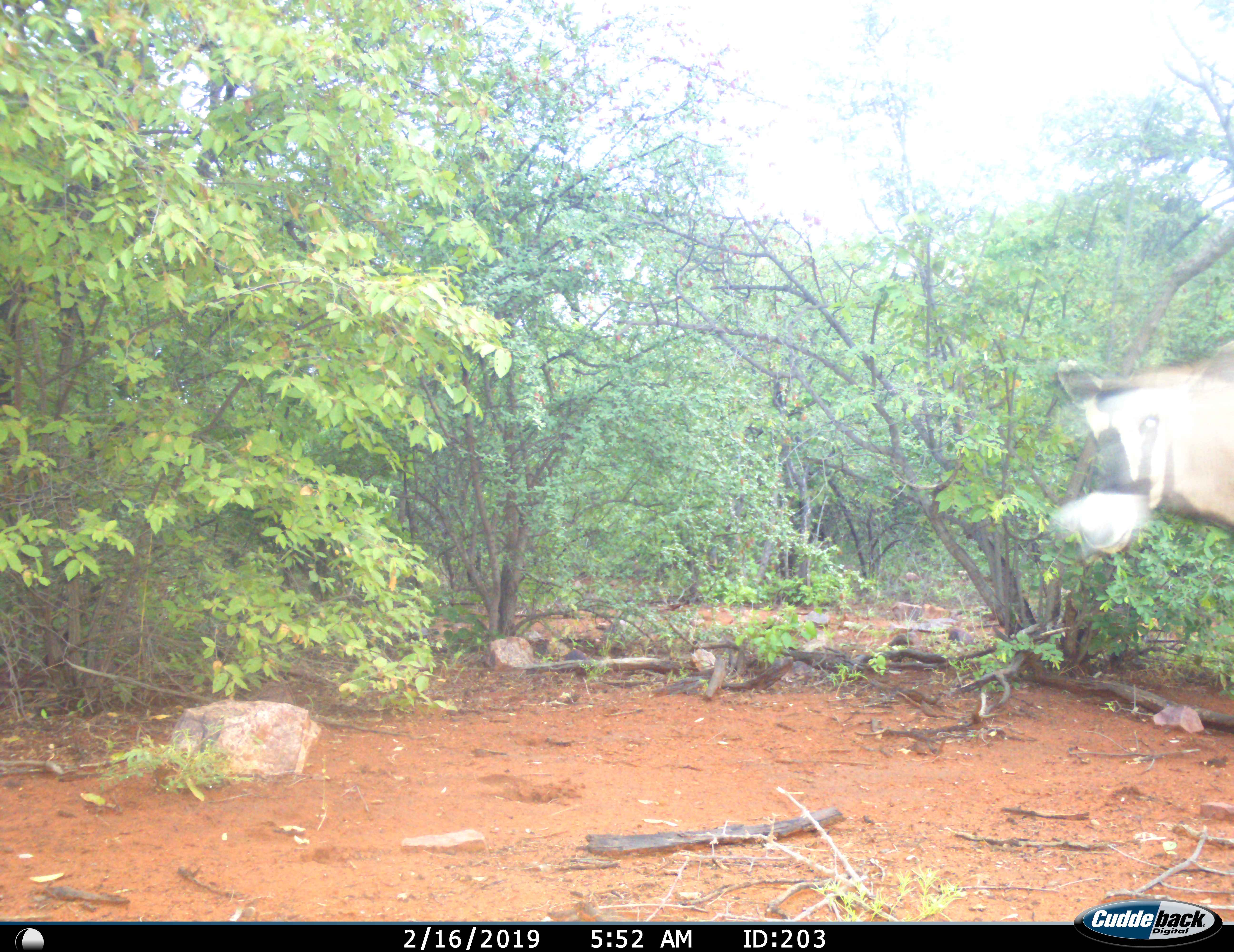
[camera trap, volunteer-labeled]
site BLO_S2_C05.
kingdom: Animalia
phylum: Chordata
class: Mammalia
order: Artiodactyla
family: Bovidae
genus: Oryx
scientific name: Oryx gazella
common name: gemsbok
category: oryx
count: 1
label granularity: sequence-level